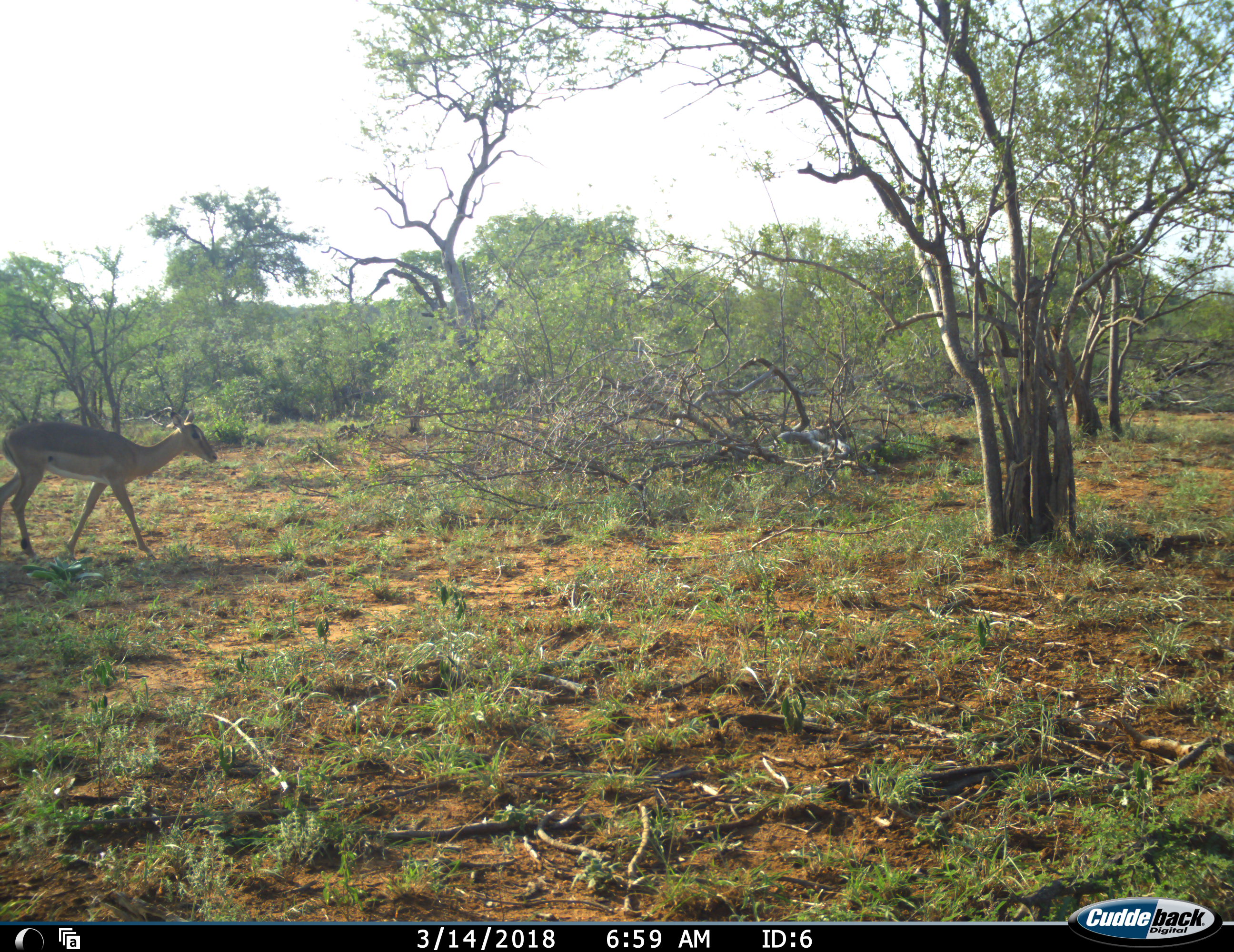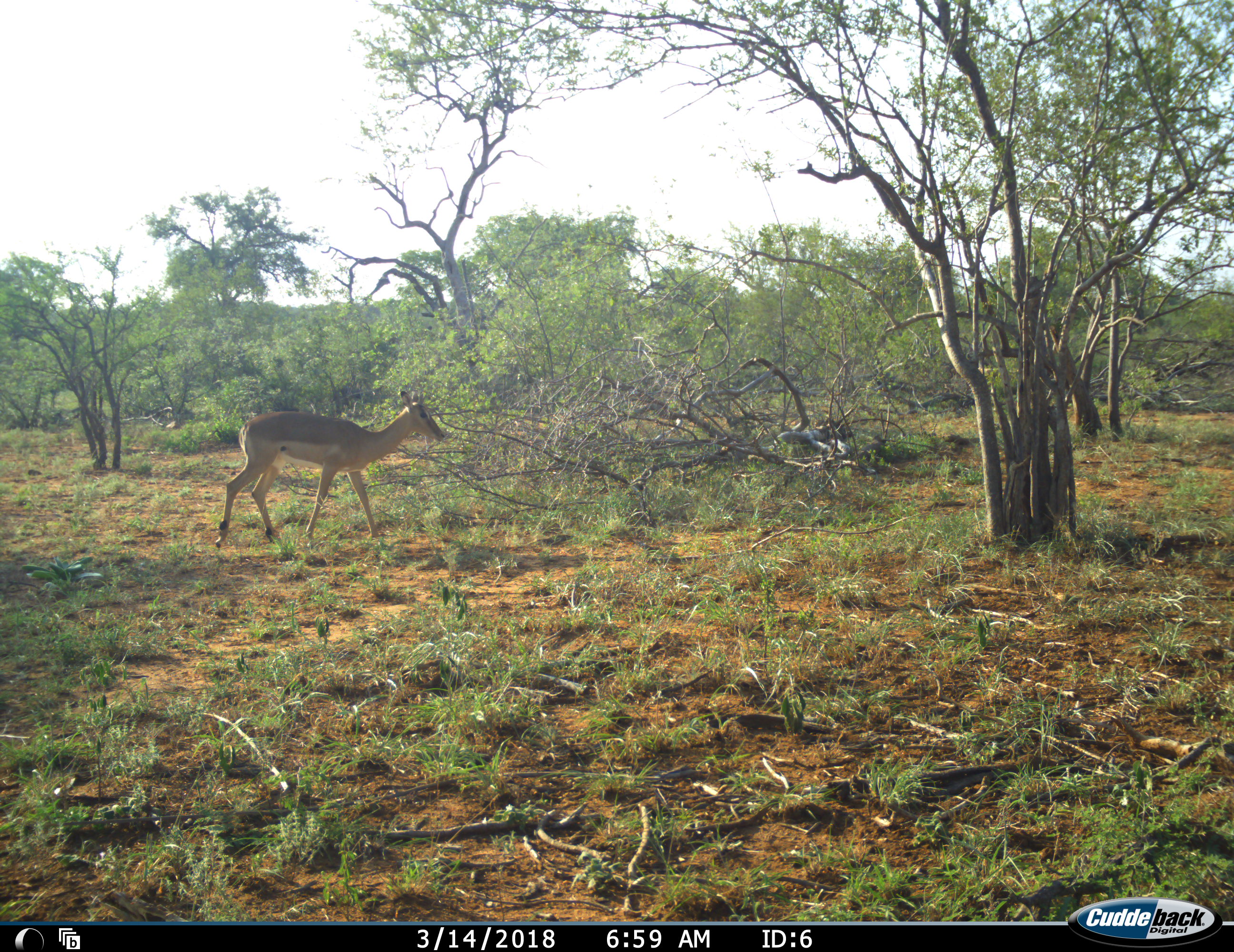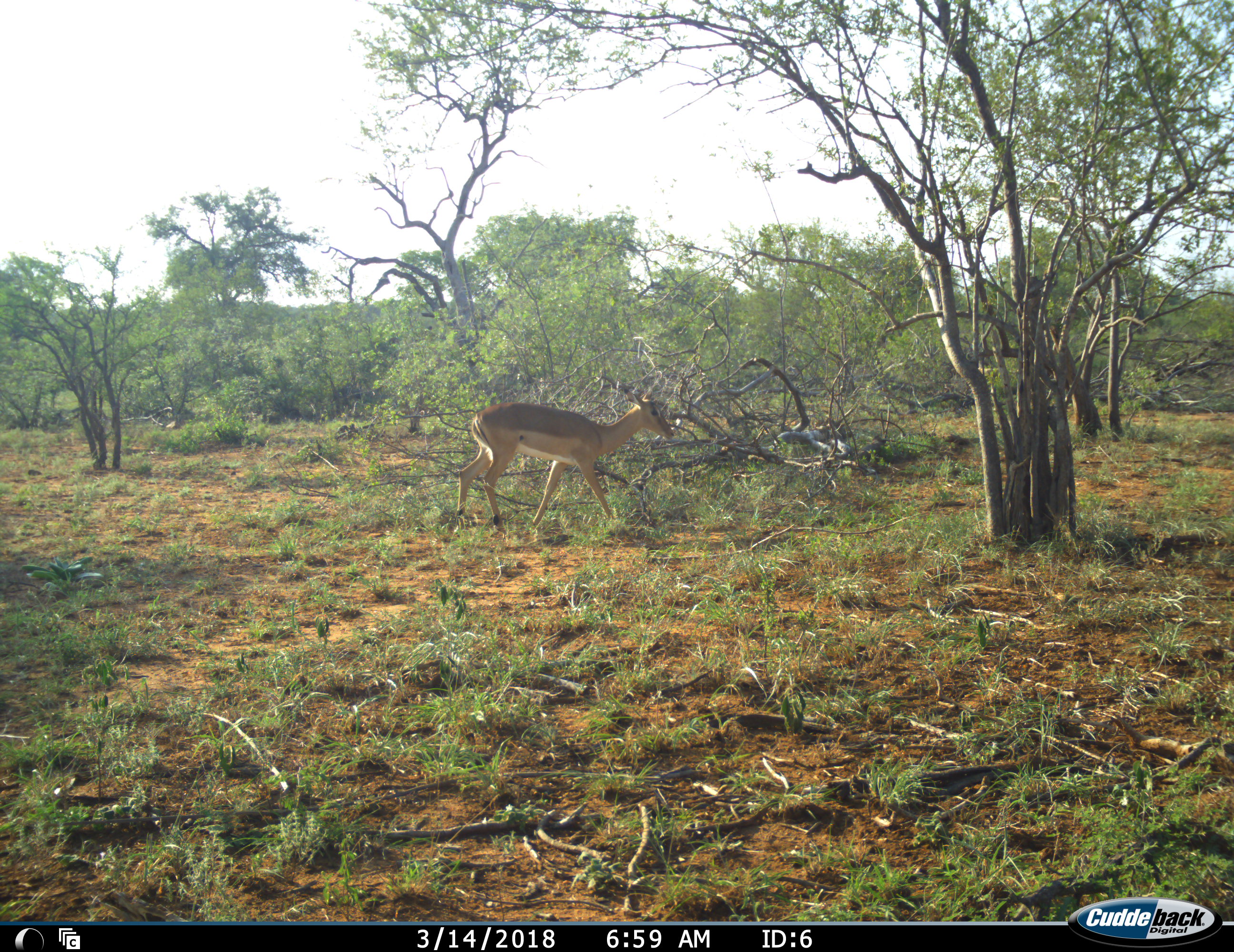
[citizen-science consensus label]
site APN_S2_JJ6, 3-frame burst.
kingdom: Animalia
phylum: Chordata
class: Mammalia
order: Artiodactyla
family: Bovidae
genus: Aepyceros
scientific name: Aepyceros melampus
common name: impala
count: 1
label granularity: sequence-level